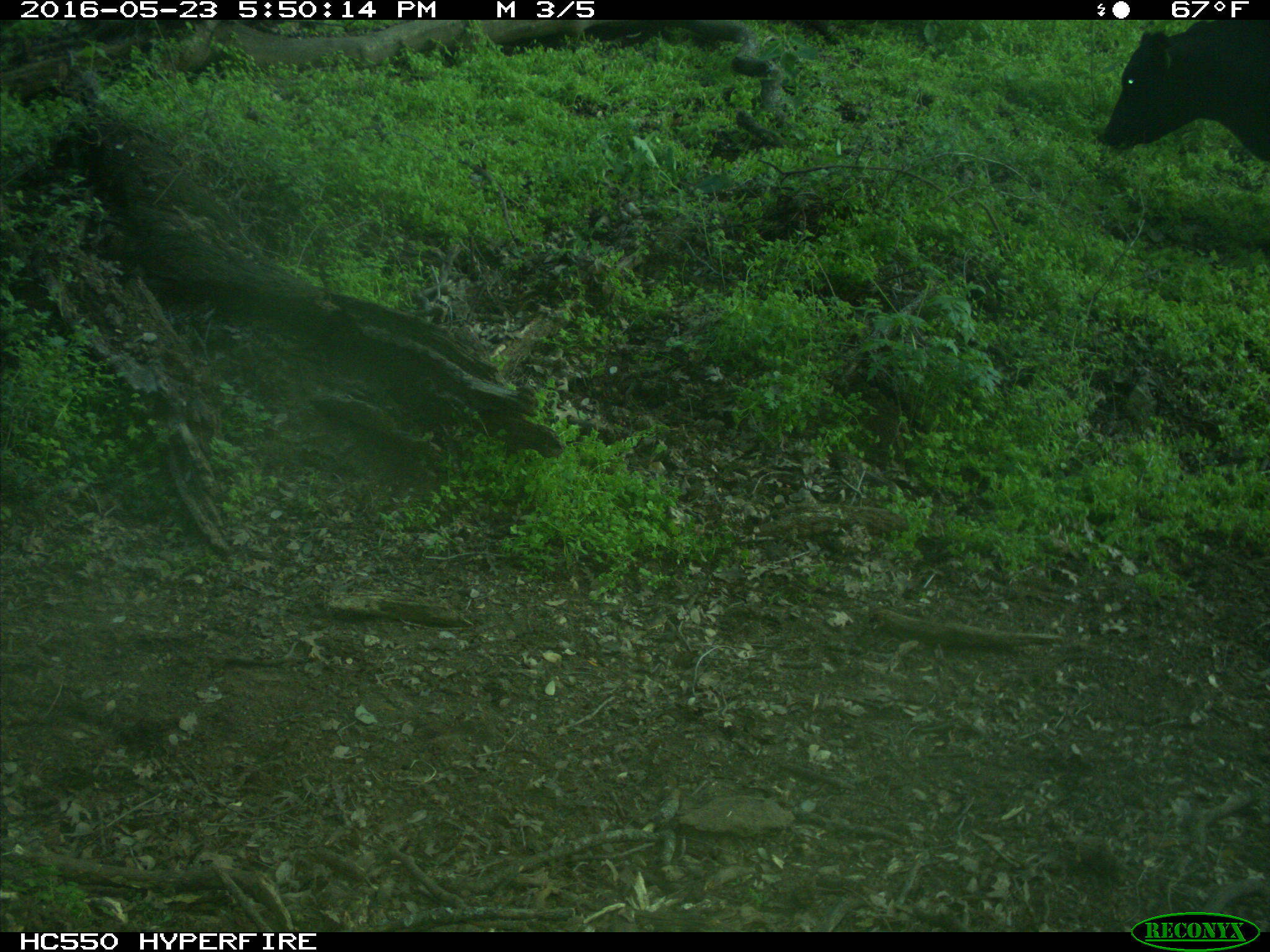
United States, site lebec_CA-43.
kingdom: Animalia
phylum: Chordata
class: Mammalia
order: Artiodactyla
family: Bovidae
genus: Bos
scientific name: Bos taurus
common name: domestic cow